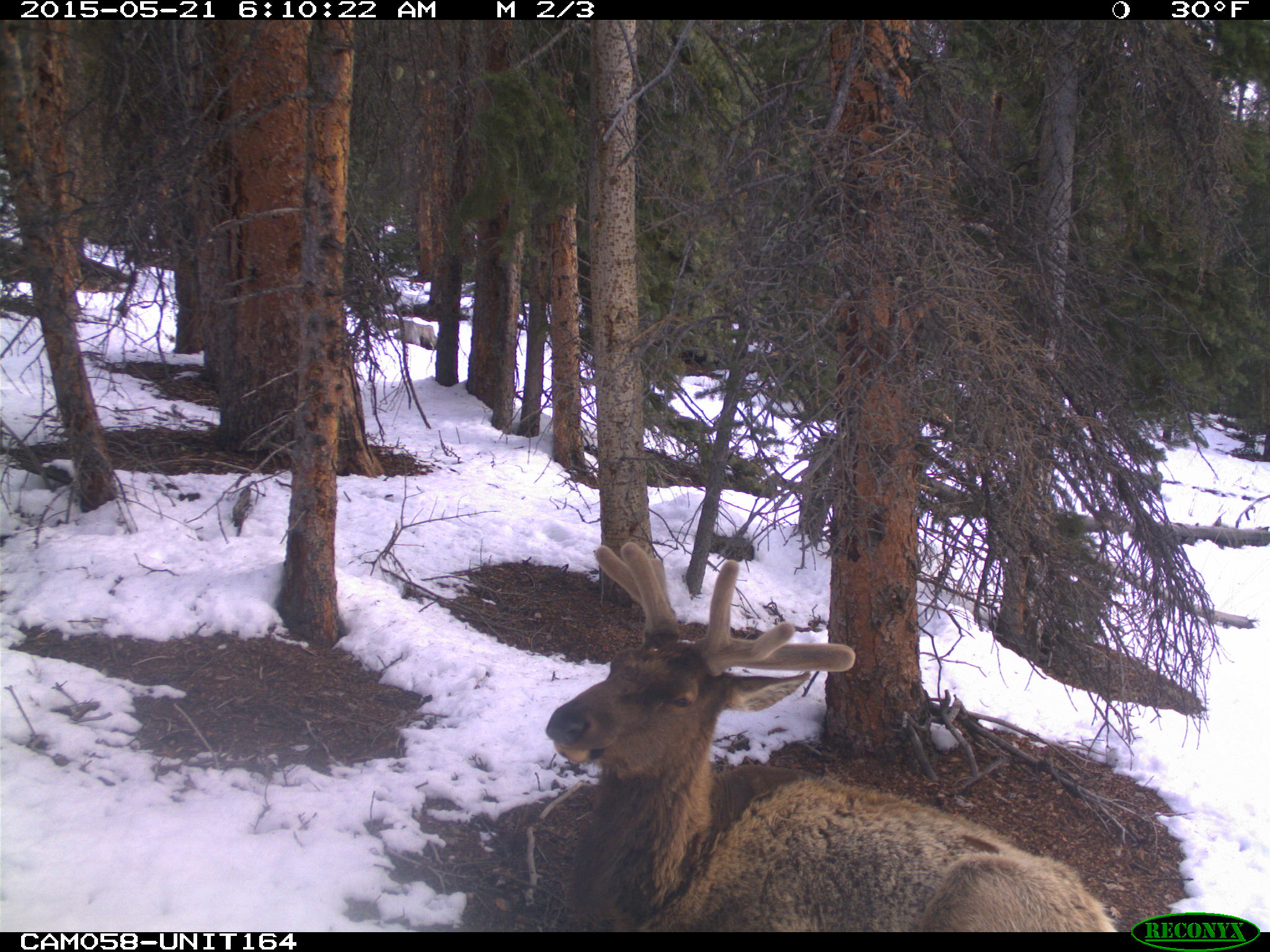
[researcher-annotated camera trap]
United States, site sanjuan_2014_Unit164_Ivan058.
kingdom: Animalia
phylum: Chordata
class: Mammalia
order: Artiodactyla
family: Cervidae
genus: Cervus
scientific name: Cervus elaphus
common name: red deer